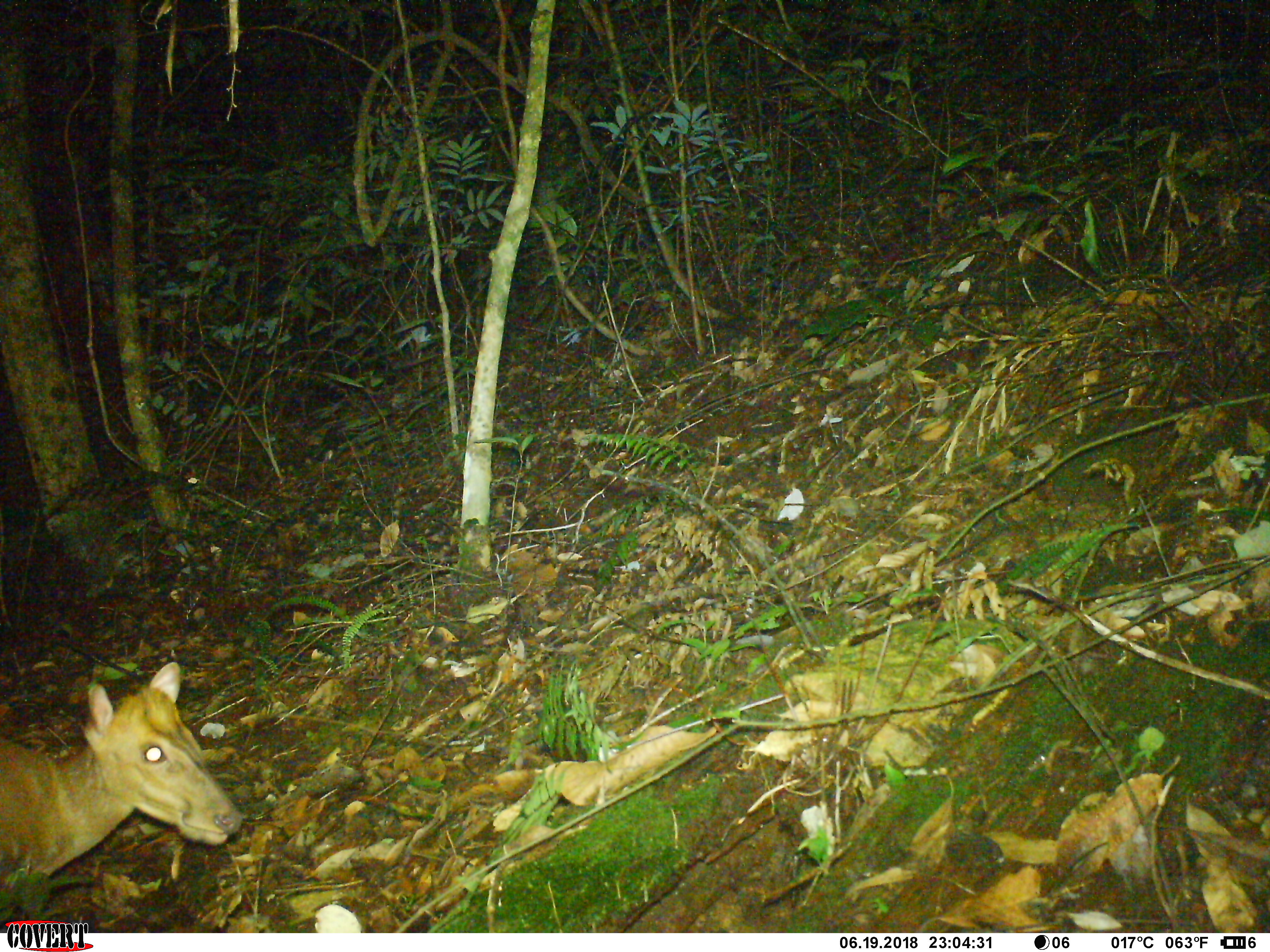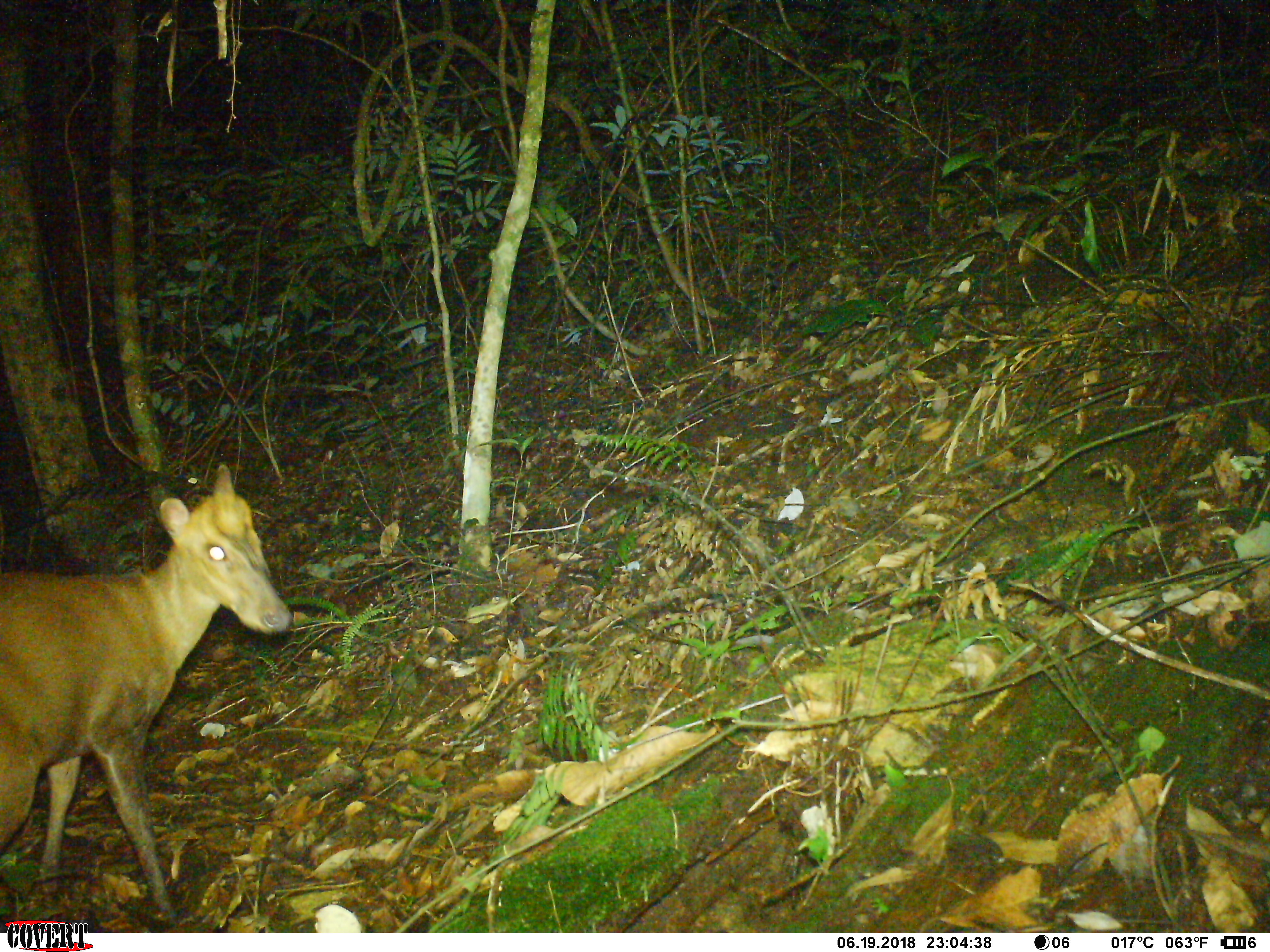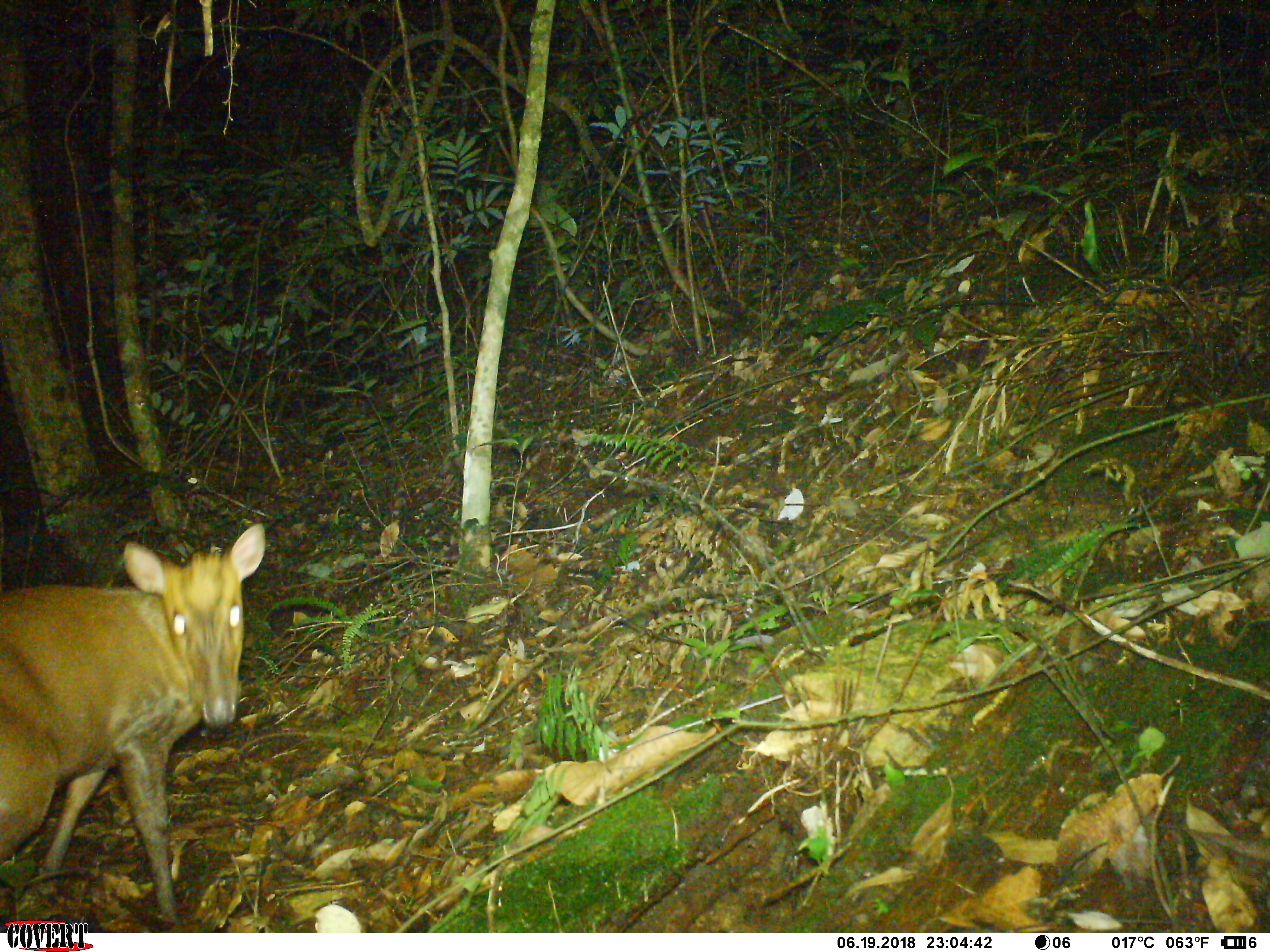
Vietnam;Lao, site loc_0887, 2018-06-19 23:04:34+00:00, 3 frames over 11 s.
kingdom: Animalia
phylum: Chordata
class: Mammalia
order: Artiodactyla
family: Cervidae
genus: Muntiacus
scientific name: Muntiacus rooseveltorum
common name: roosevelt's muntjac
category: roosevelts muntjac group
Roosevelts muntjac group (roosevelt's muntjac) (Muntiacus rooseveltorum). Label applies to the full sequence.